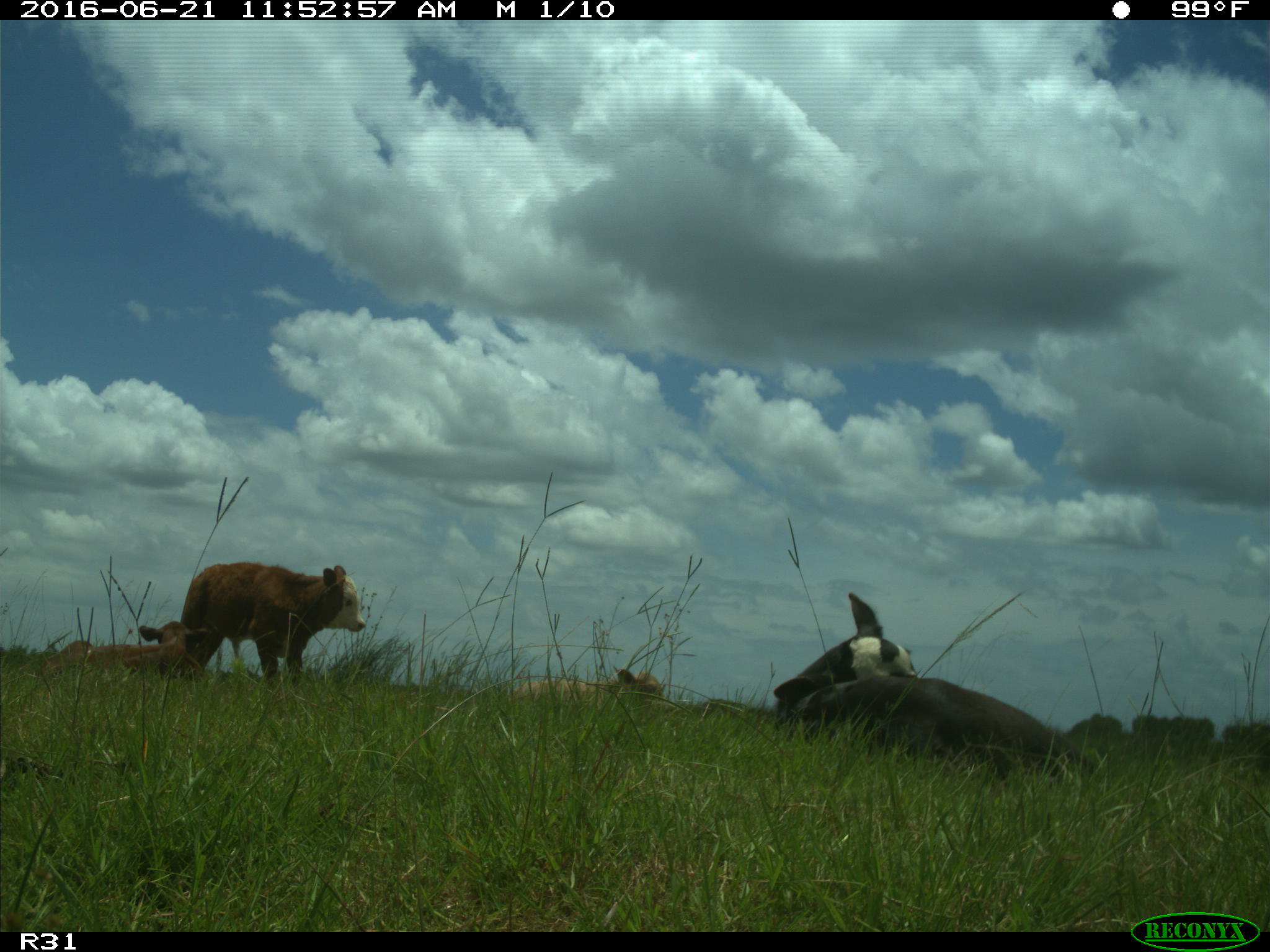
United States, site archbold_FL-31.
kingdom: Animalia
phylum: Chordata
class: Mammalia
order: Artiodactyla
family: Bovidae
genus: Bos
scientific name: Bos taurus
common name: domestic cow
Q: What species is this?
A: Bos taurus (domestic cow).